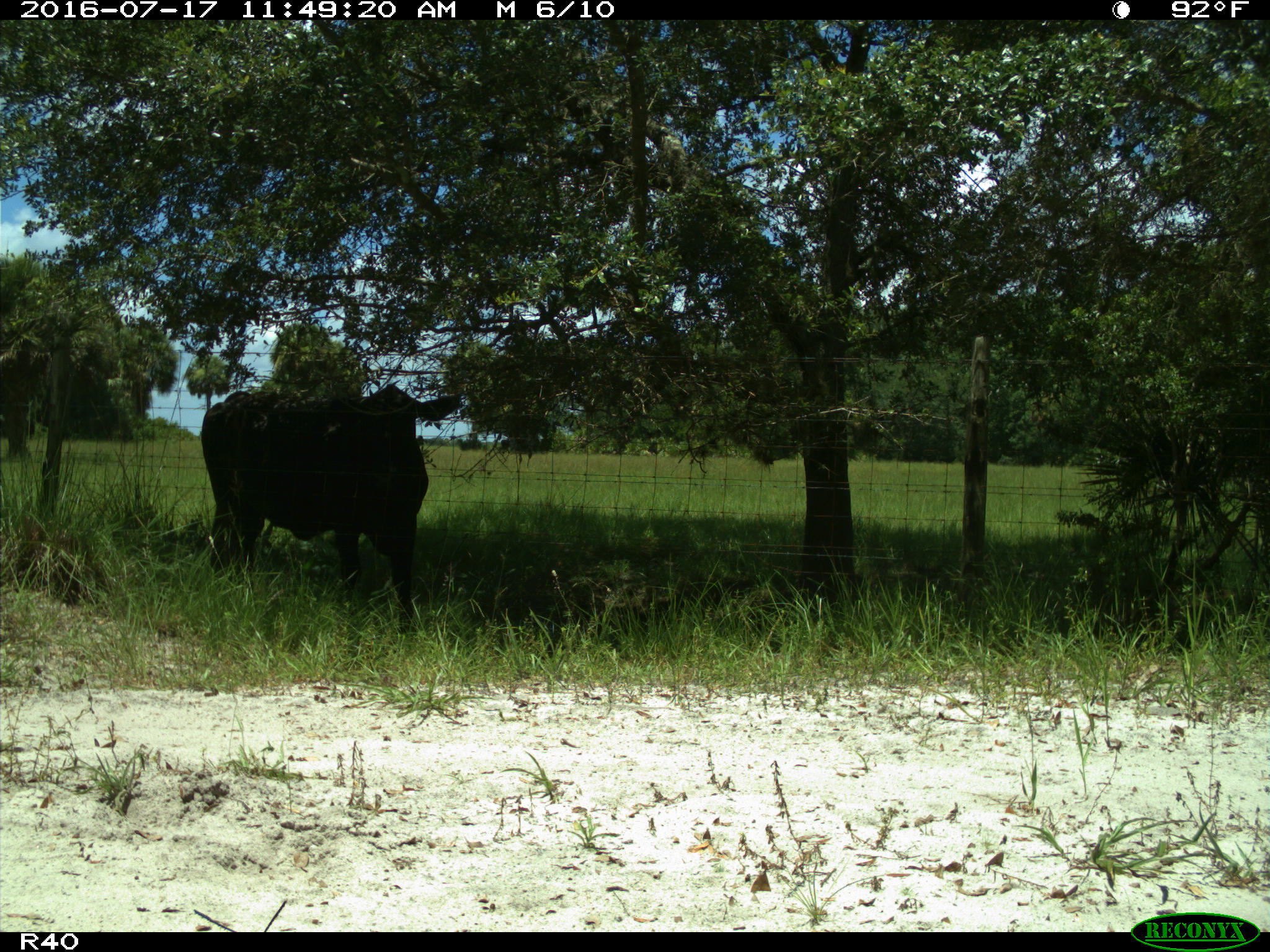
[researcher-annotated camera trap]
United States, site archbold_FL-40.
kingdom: Animalia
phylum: Chordata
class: Mammalia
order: Artiodactyla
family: Bovidae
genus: Bos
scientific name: Bos taurus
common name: domestic cow